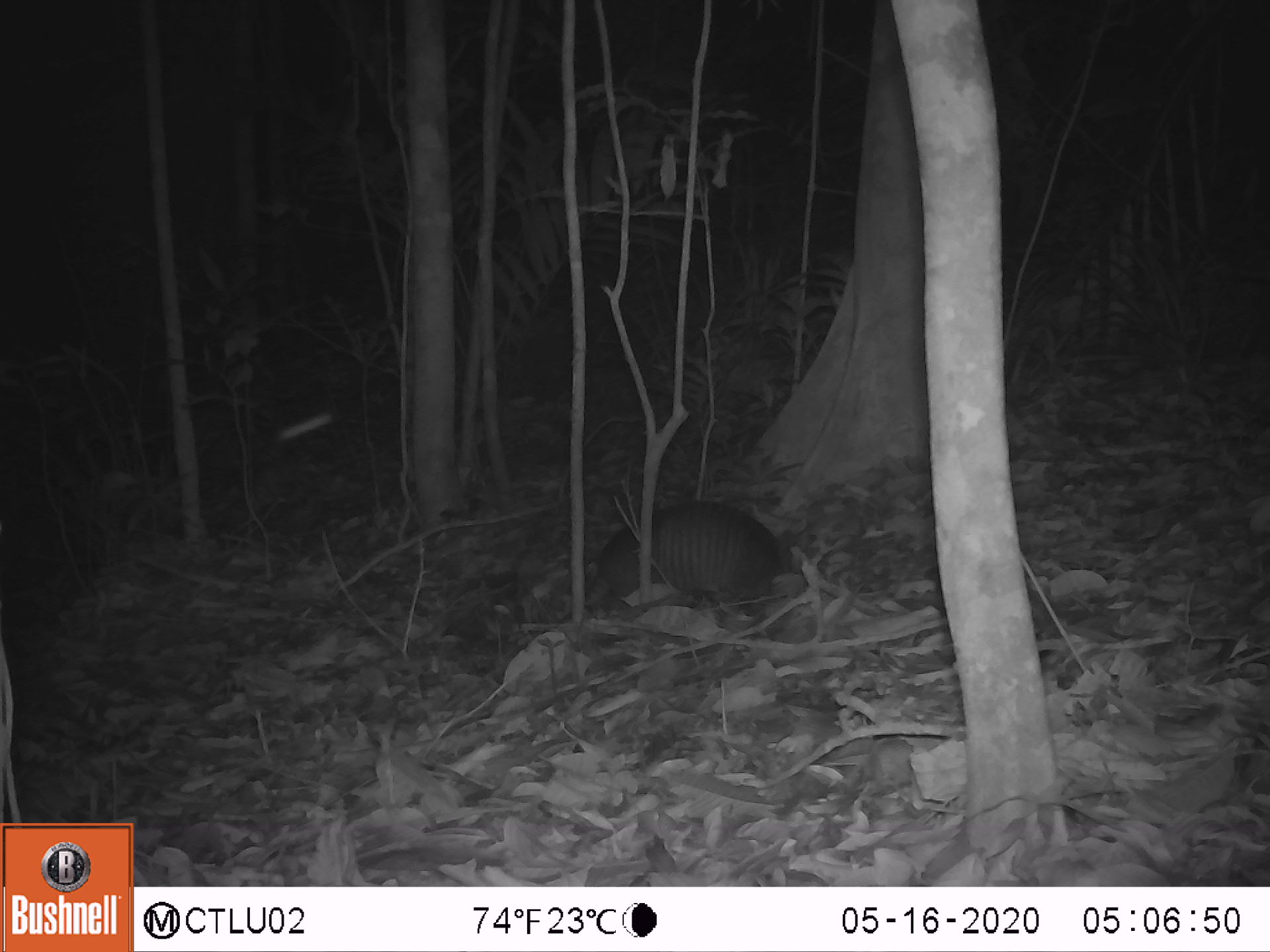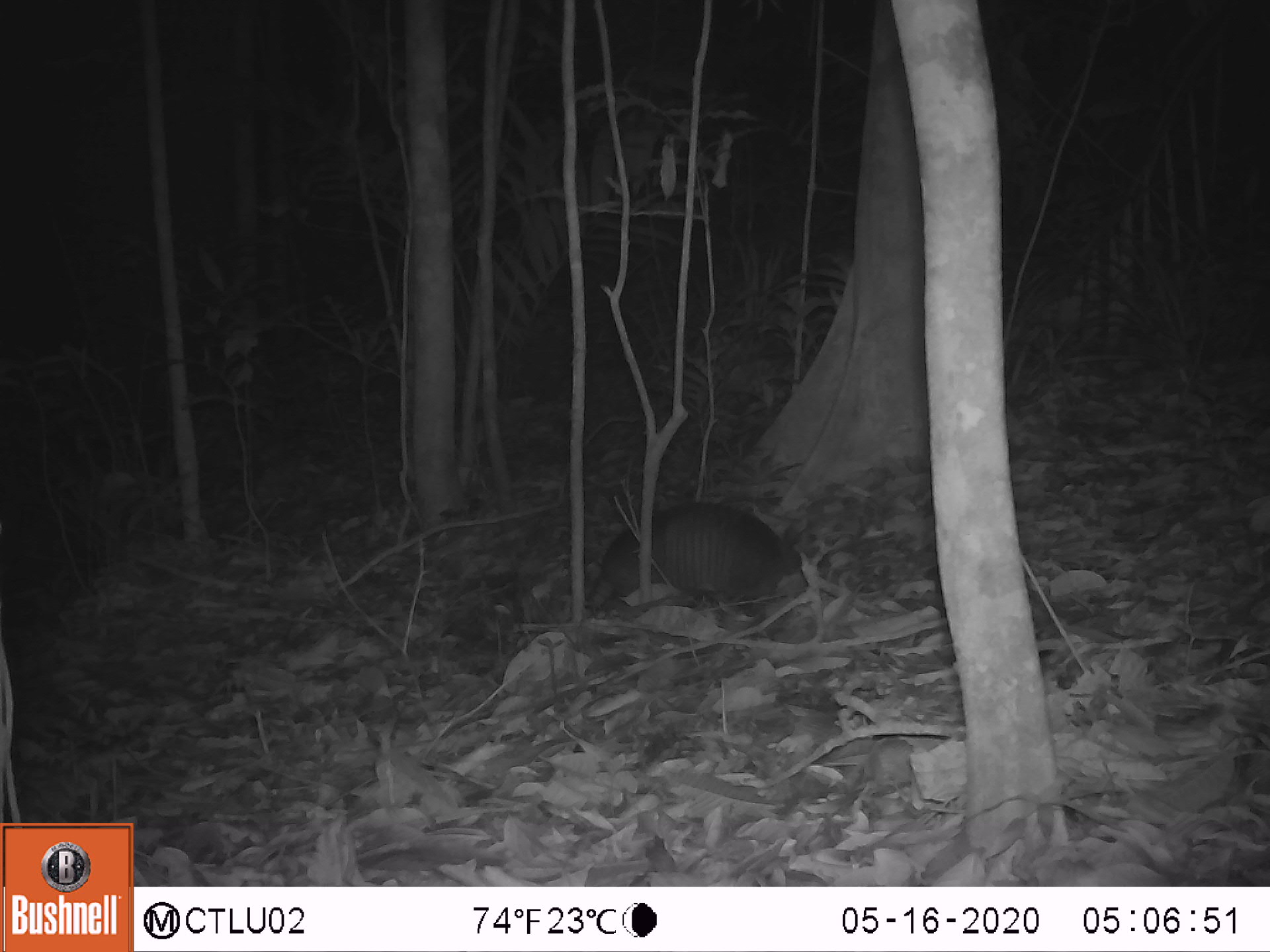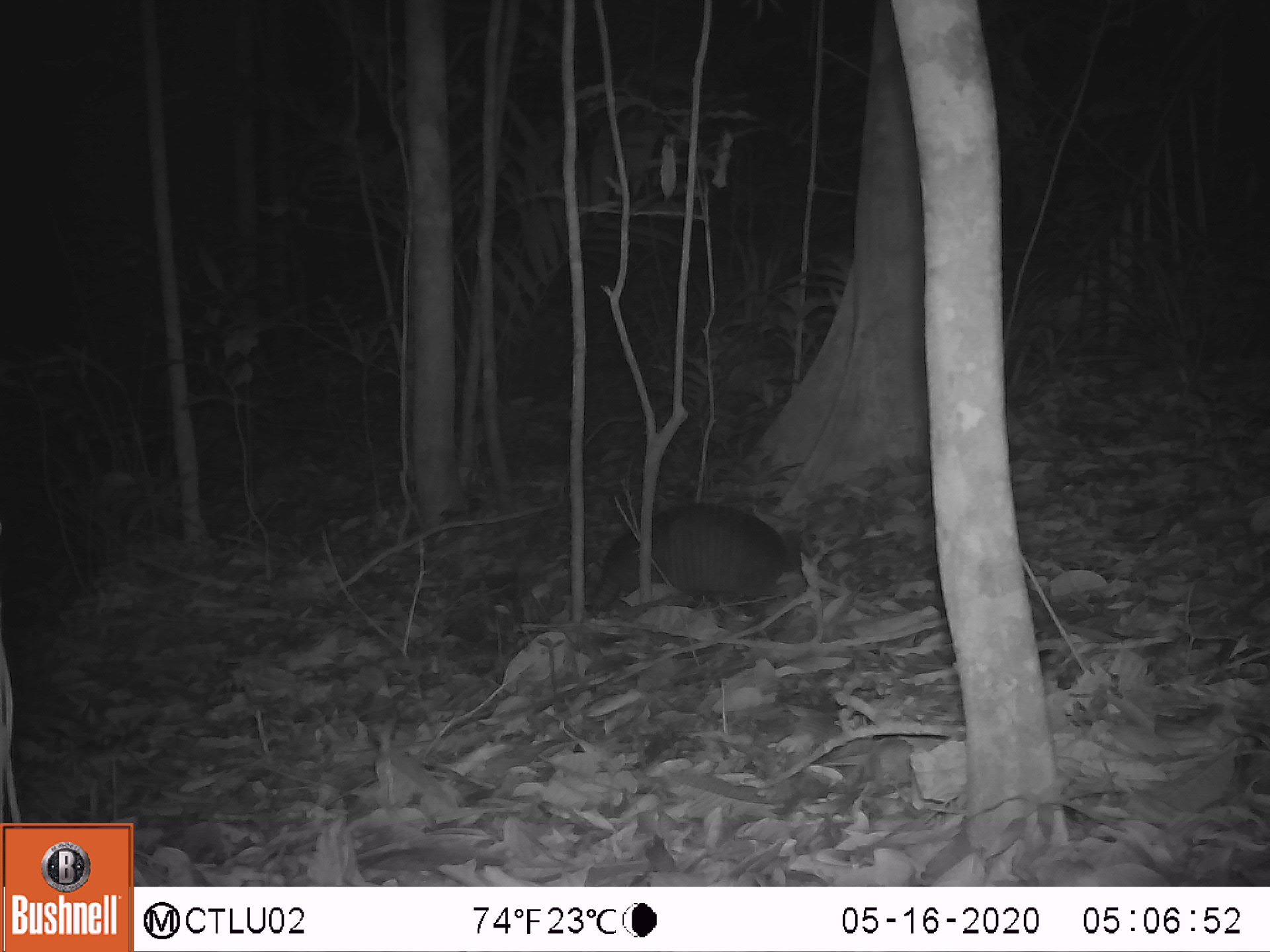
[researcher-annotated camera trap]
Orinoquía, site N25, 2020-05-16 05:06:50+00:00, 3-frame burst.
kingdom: Animalia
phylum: Chordata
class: Mammalia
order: Cingulata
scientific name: Cingulata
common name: armadillo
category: unknown armadillo